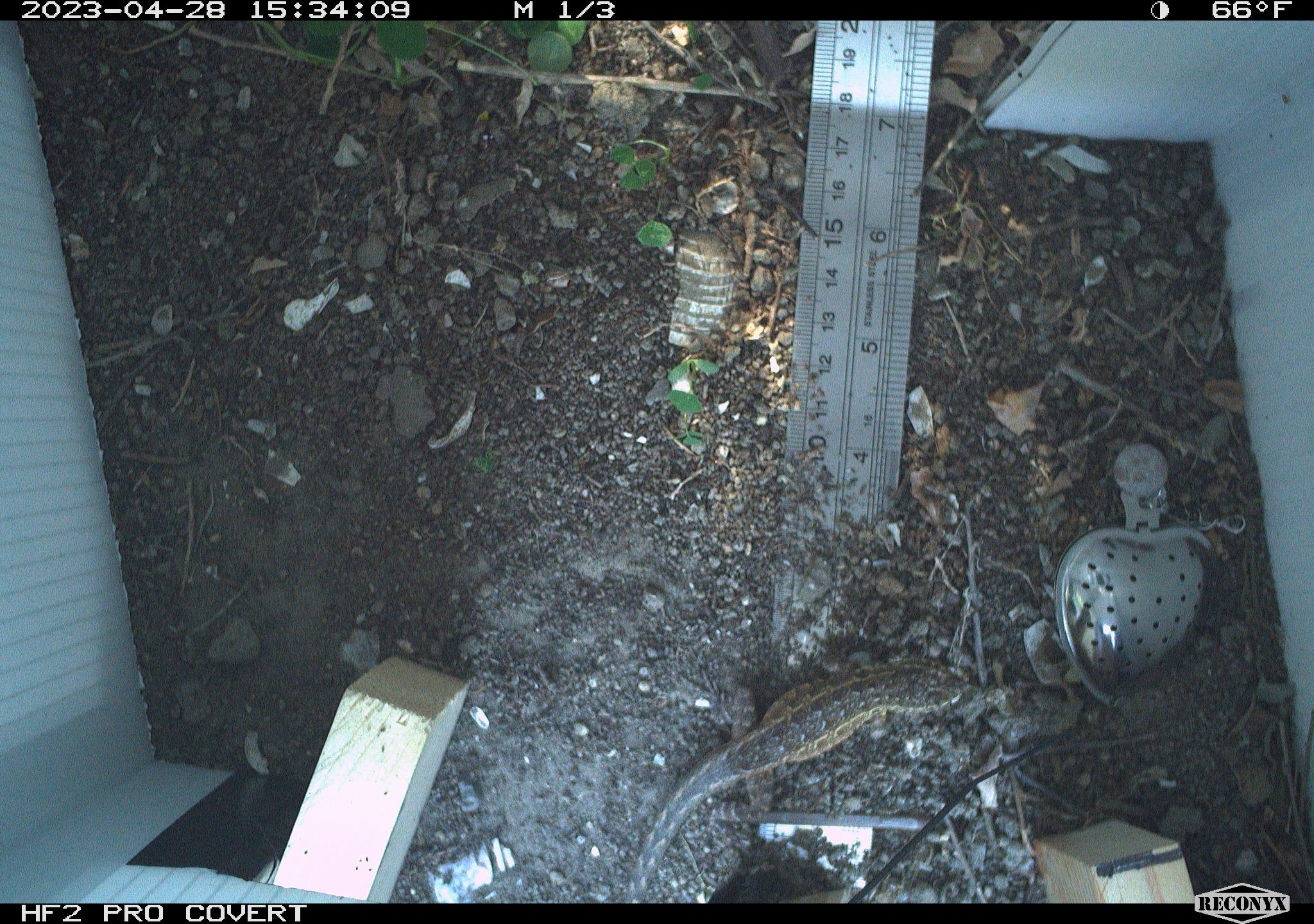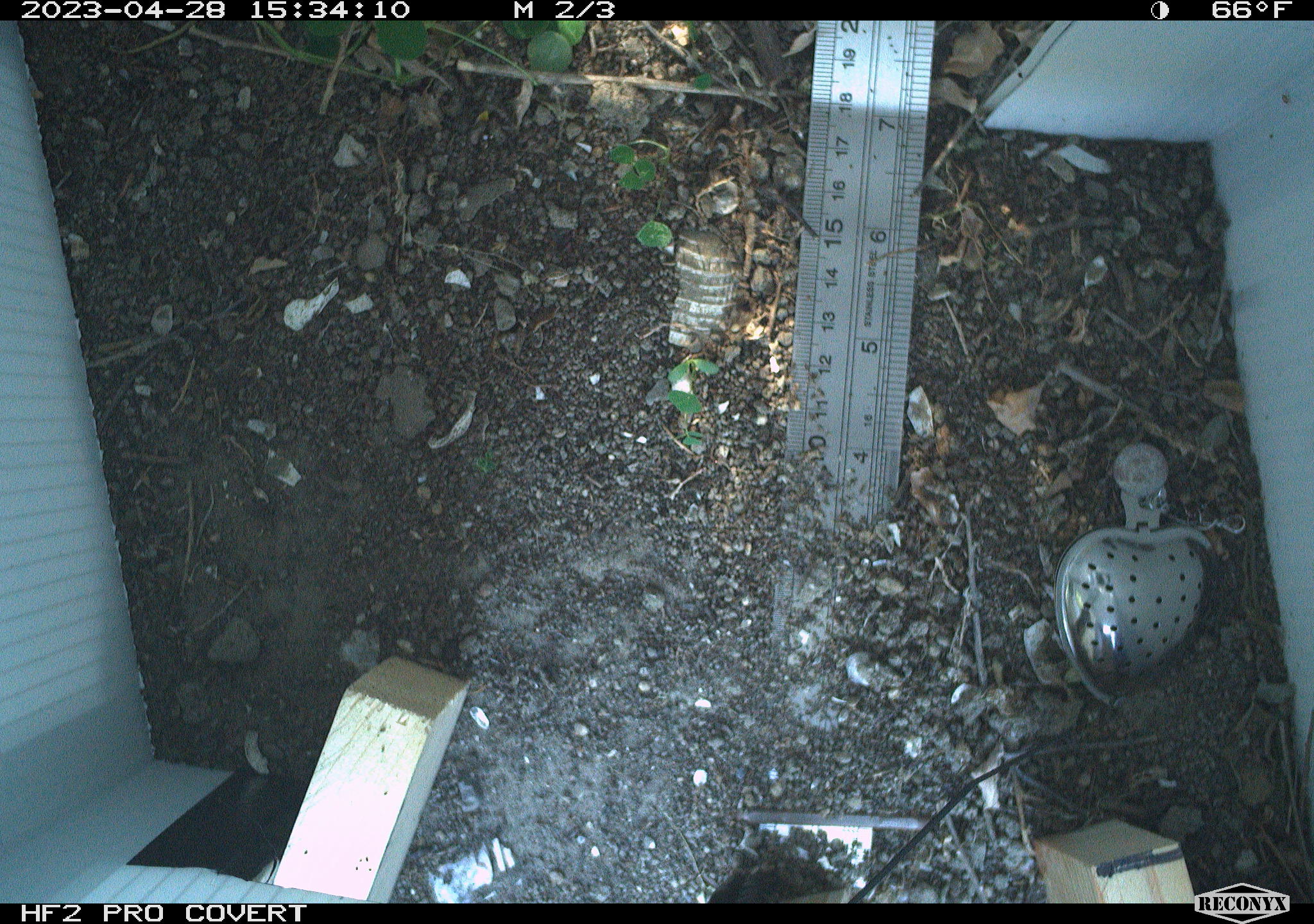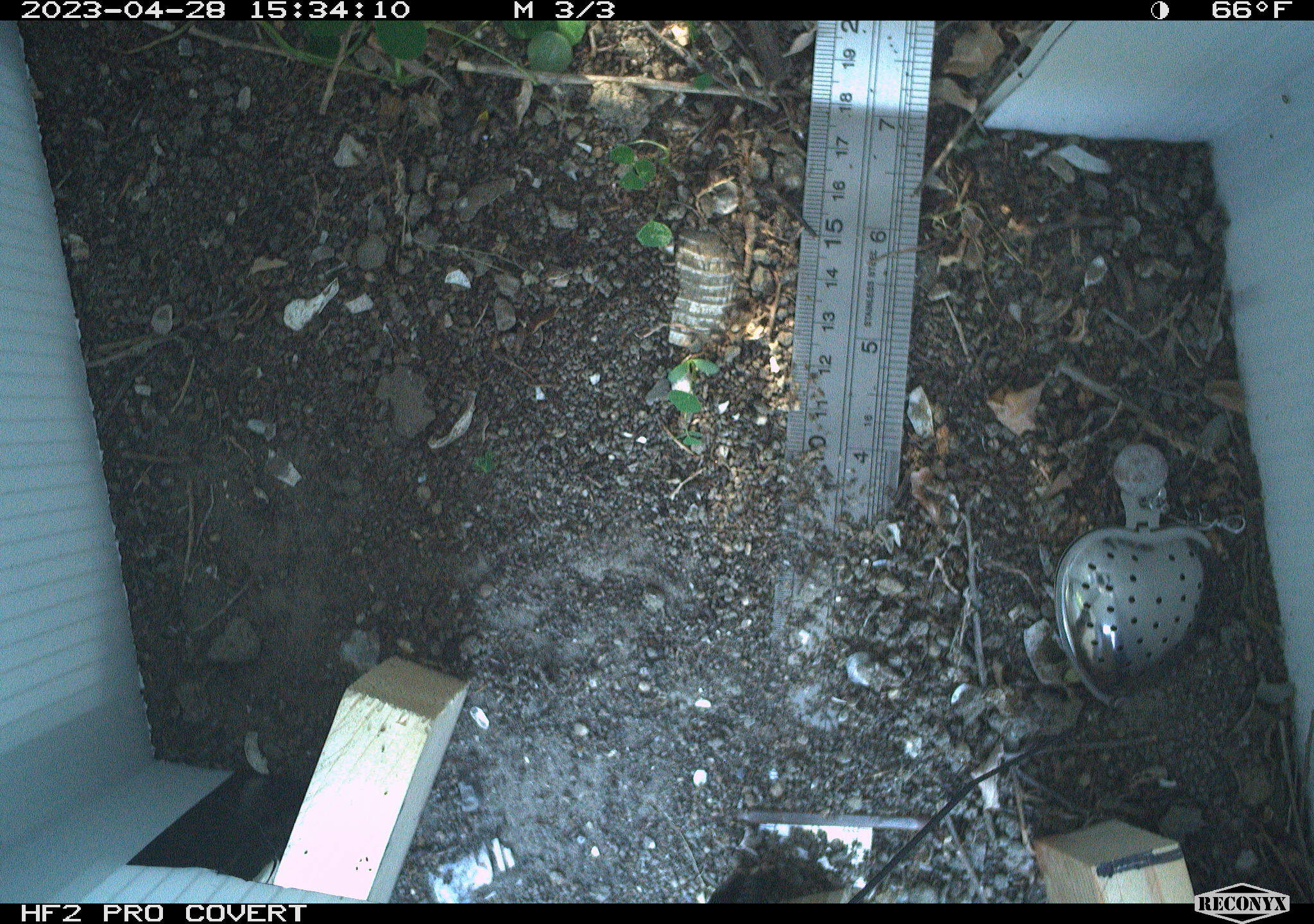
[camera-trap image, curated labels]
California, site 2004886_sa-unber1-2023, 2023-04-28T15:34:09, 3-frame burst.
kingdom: Animalia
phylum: Chordata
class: Reptilia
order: Squamata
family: Phrynosomatidae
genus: Uta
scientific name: Uta stansburiana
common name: common side-blotched lizard